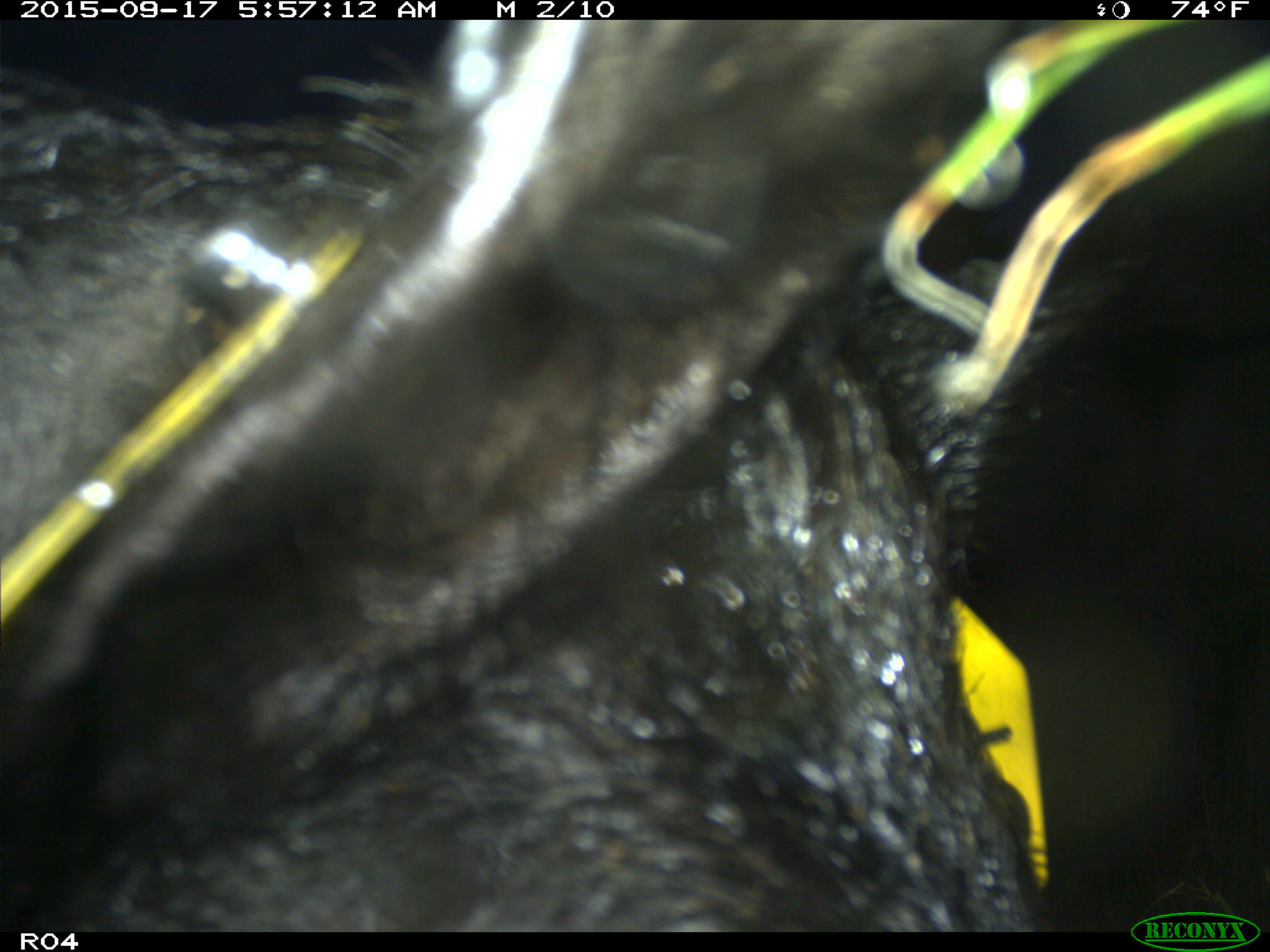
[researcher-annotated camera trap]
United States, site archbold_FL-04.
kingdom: Animalia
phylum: Chordata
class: Mammalia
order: Artiodactyla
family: Suidae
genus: Sus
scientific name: Sus scrofa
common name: wild boar